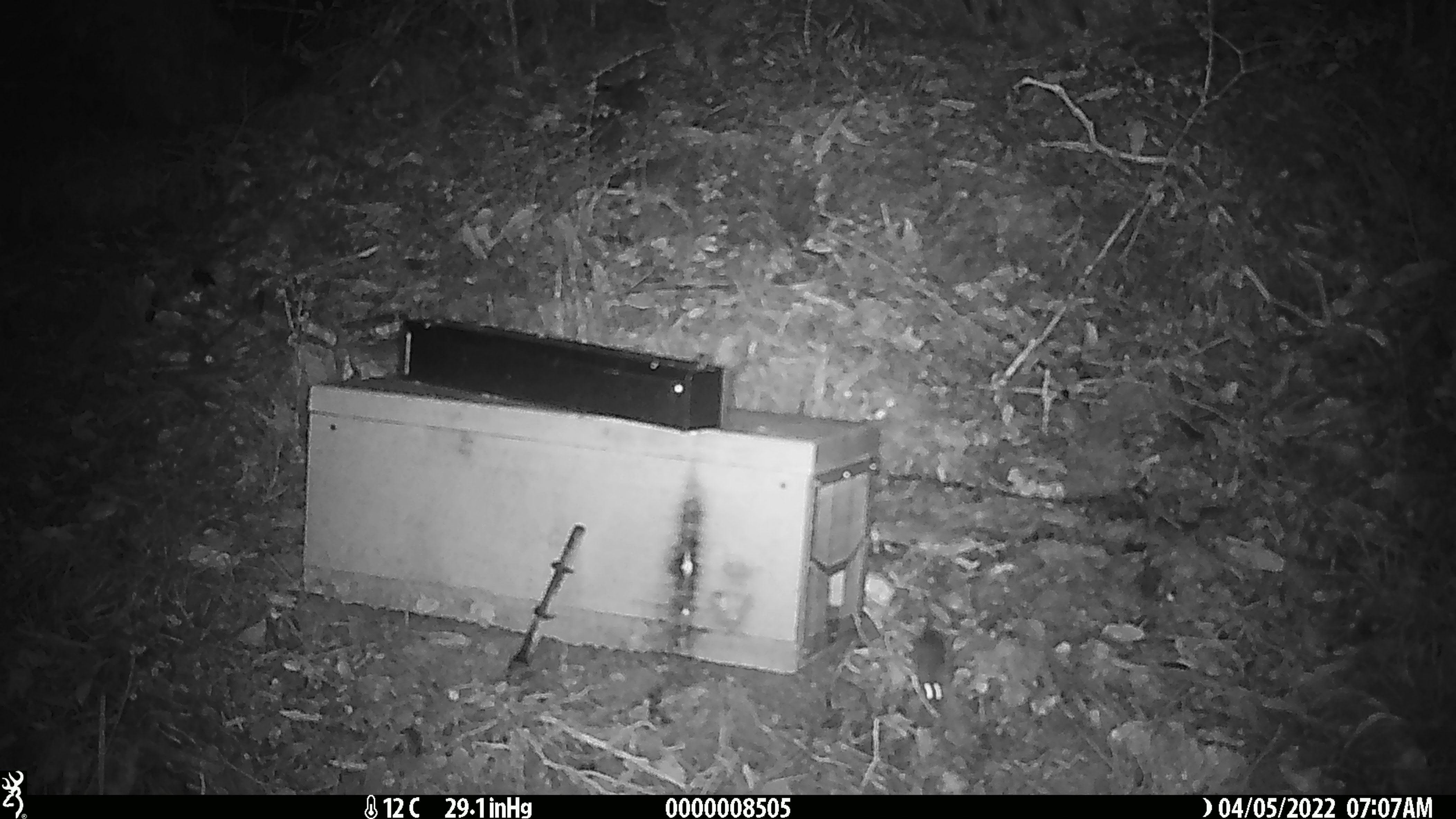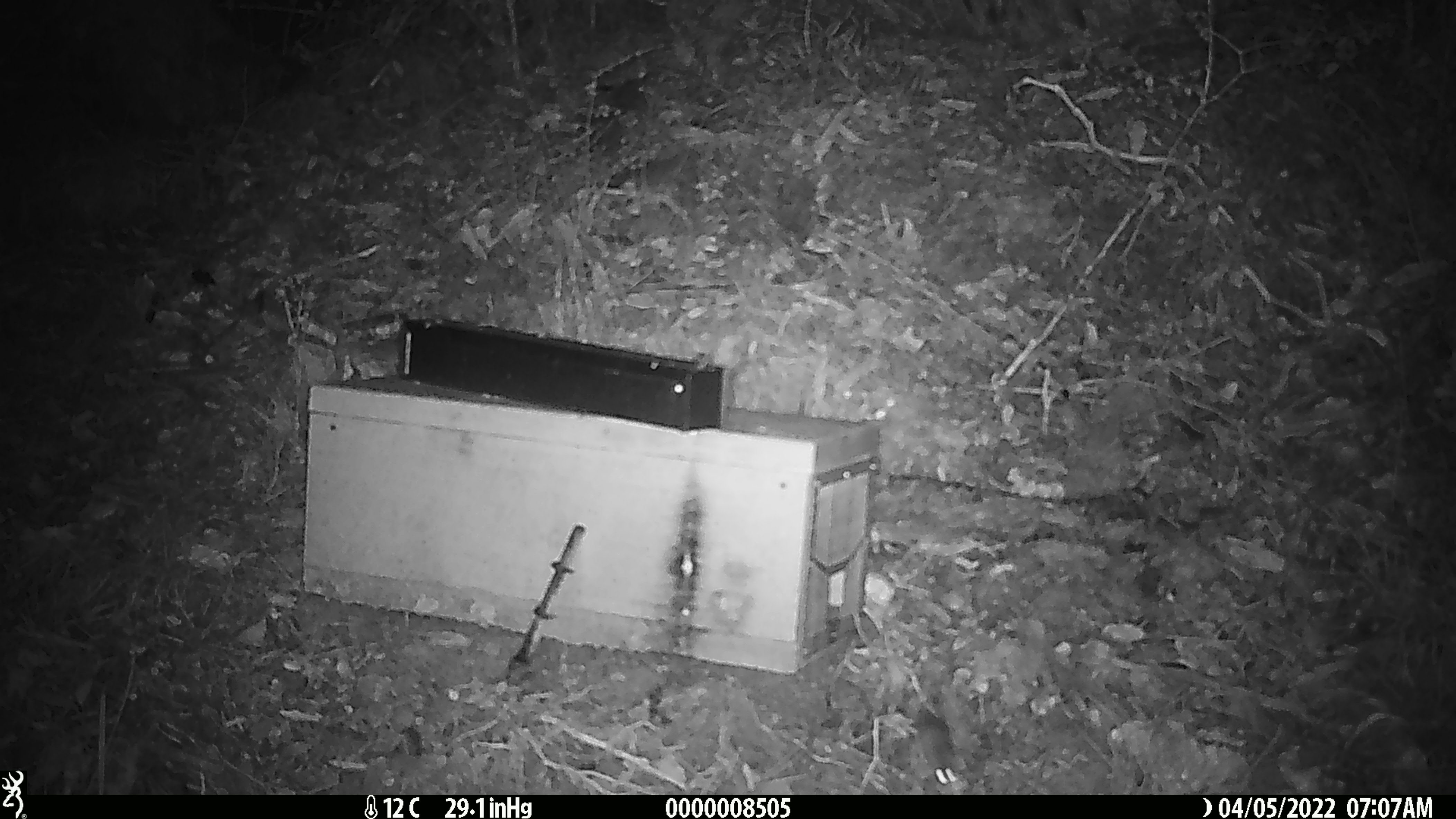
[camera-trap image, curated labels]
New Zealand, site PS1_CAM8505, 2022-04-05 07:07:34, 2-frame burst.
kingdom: Animalia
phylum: Chordata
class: Mammalia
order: Rodentia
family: Muridae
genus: Mus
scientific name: Mus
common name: mouse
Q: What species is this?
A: Mouse (Mus).